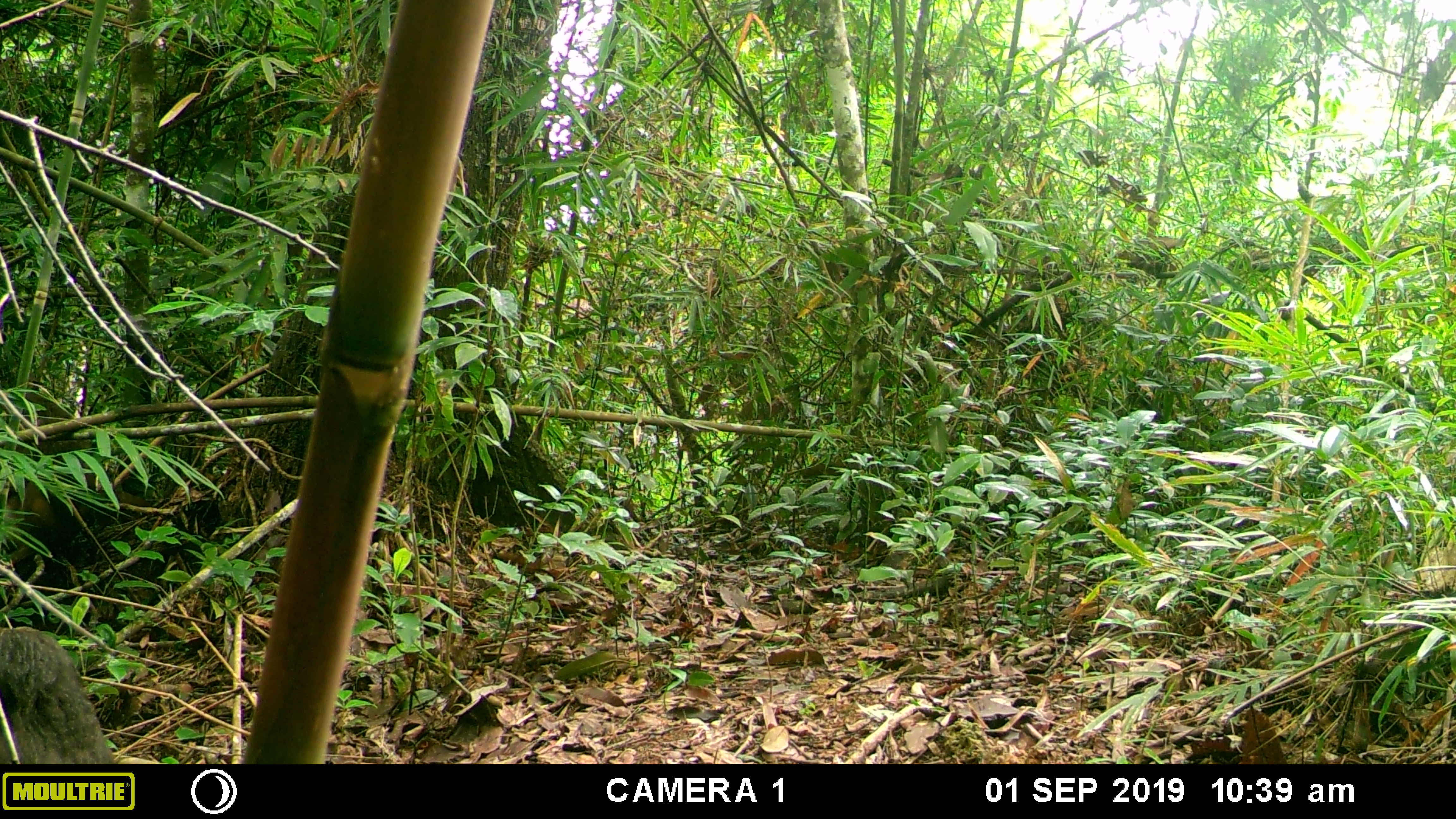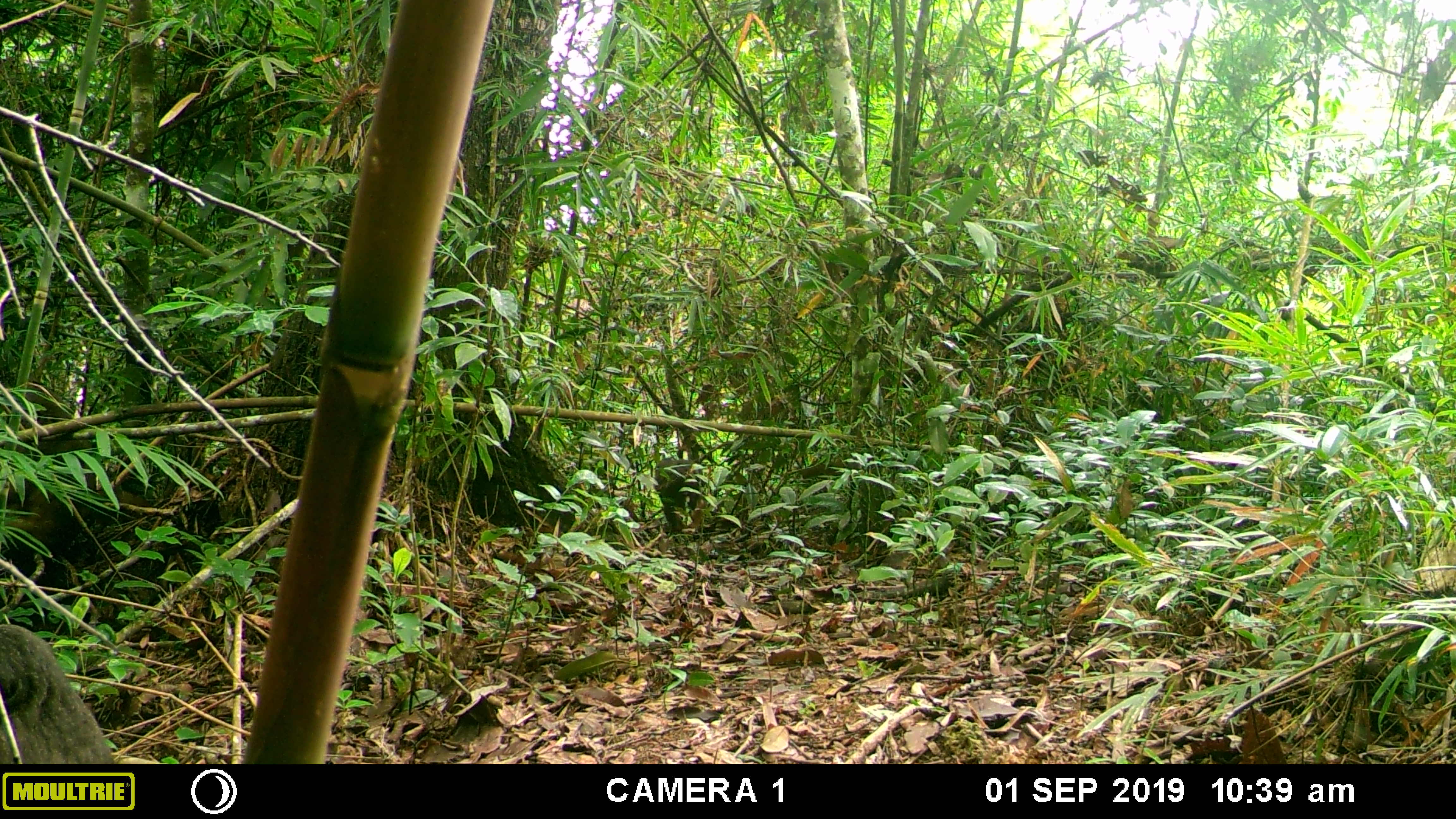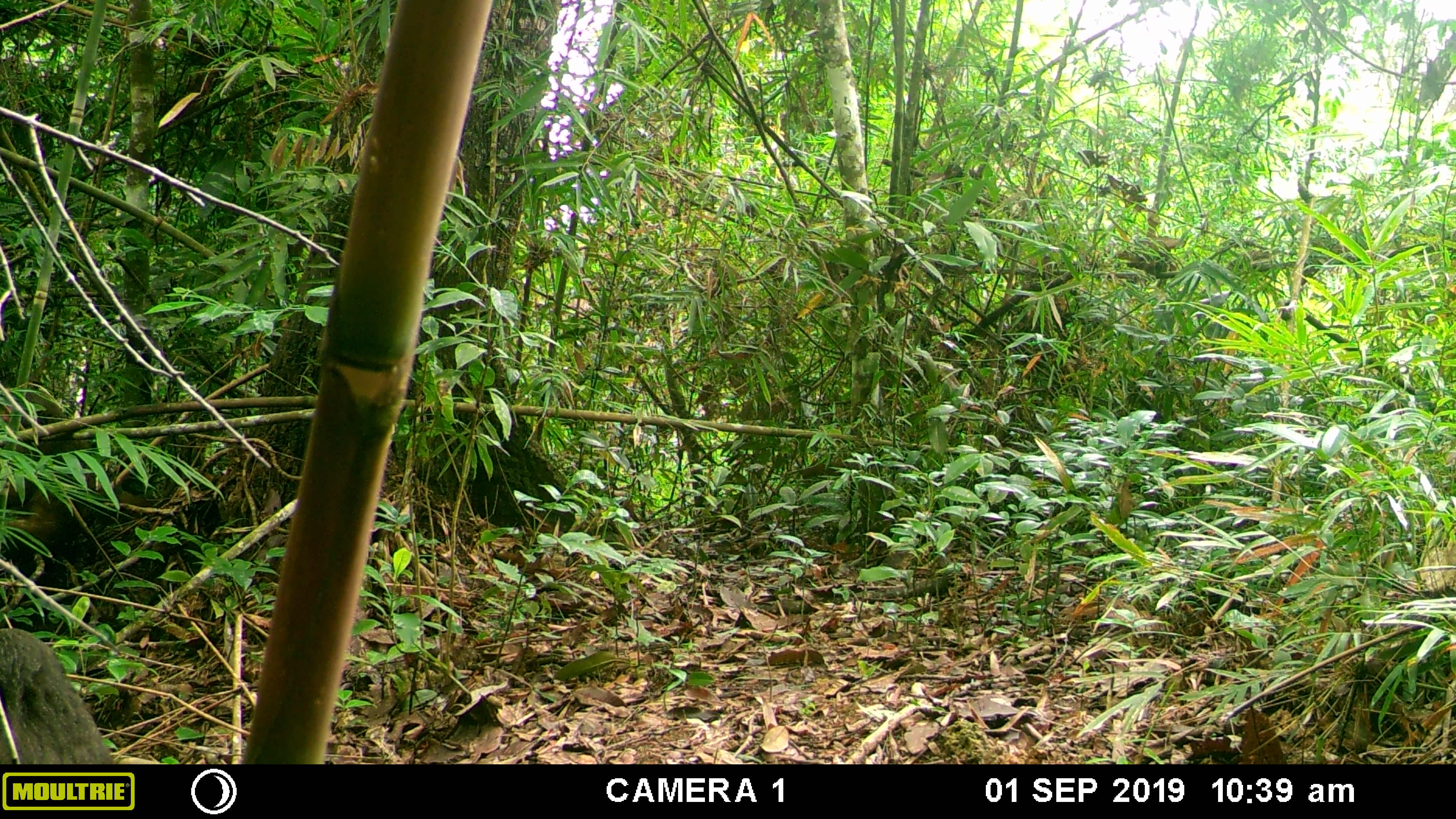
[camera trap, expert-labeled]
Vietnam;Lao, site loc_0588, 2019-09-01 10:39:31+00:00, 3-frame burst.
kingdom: Animalia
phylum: Chordata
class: Mammalia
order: Primates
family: Cercopithecidae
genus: Macaca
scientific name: Macaca arctoides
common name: stump-tailed macaque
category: stump tailed macaque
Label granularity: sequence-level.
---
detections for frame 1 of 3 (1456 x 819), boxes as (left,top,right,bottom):
stump tailed macaque: (0,625,115,763)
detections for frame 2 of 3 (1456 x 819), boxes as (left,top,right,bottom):
stump tailed macaque: (0,621,115,763)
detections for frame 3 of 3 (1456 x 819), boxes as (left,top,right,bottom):
stump tailed macaque: (0,626,115,763)